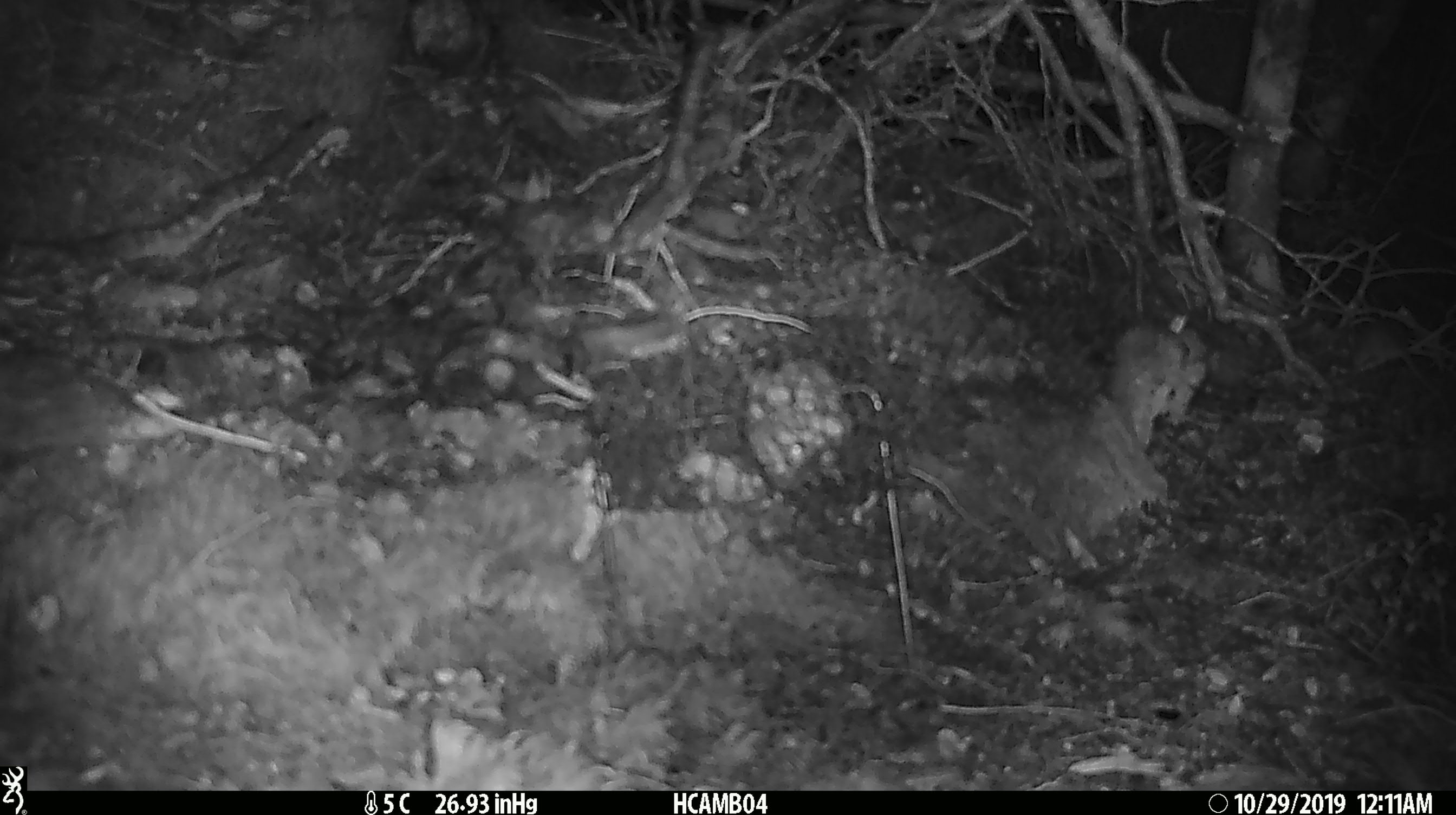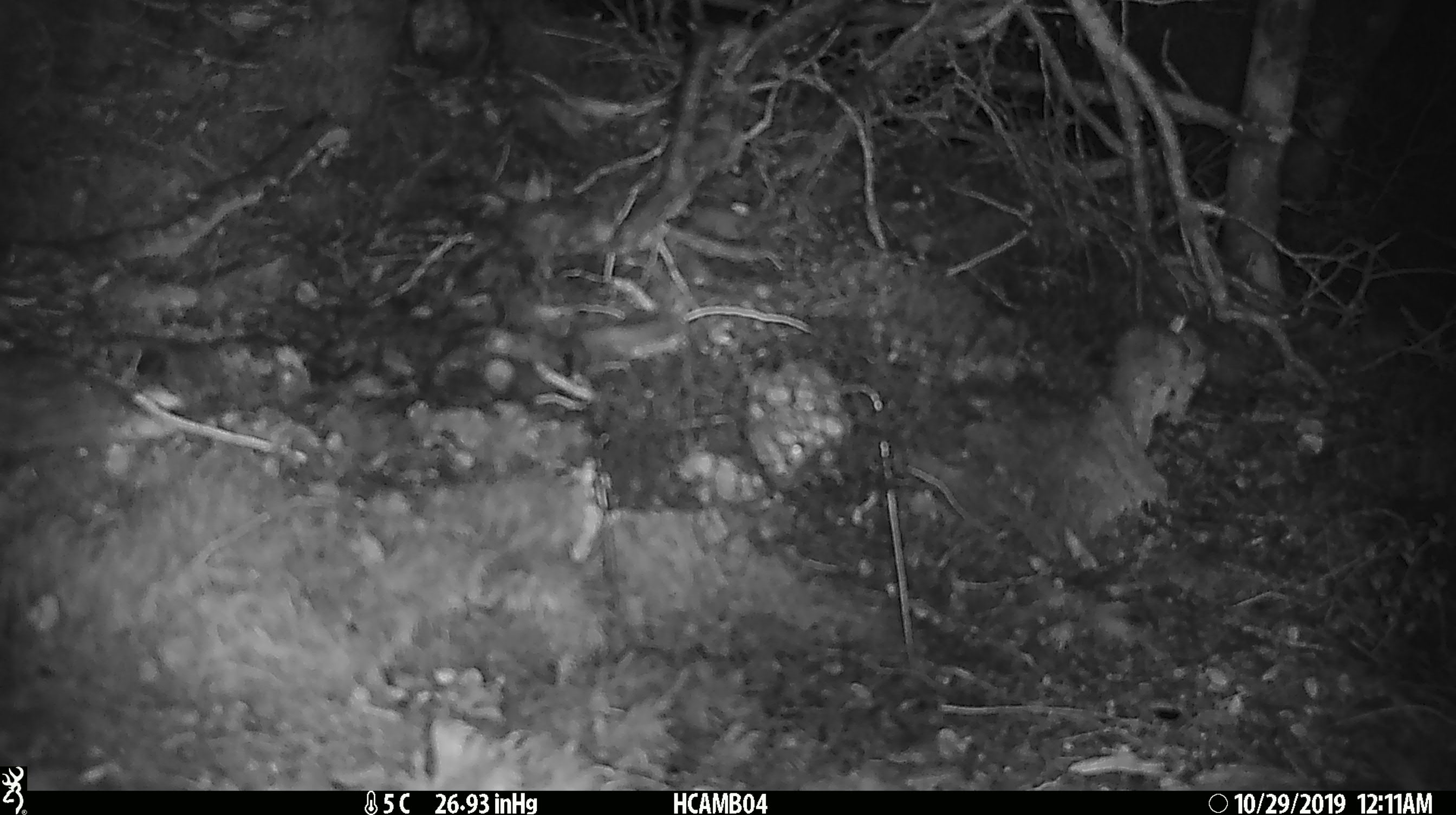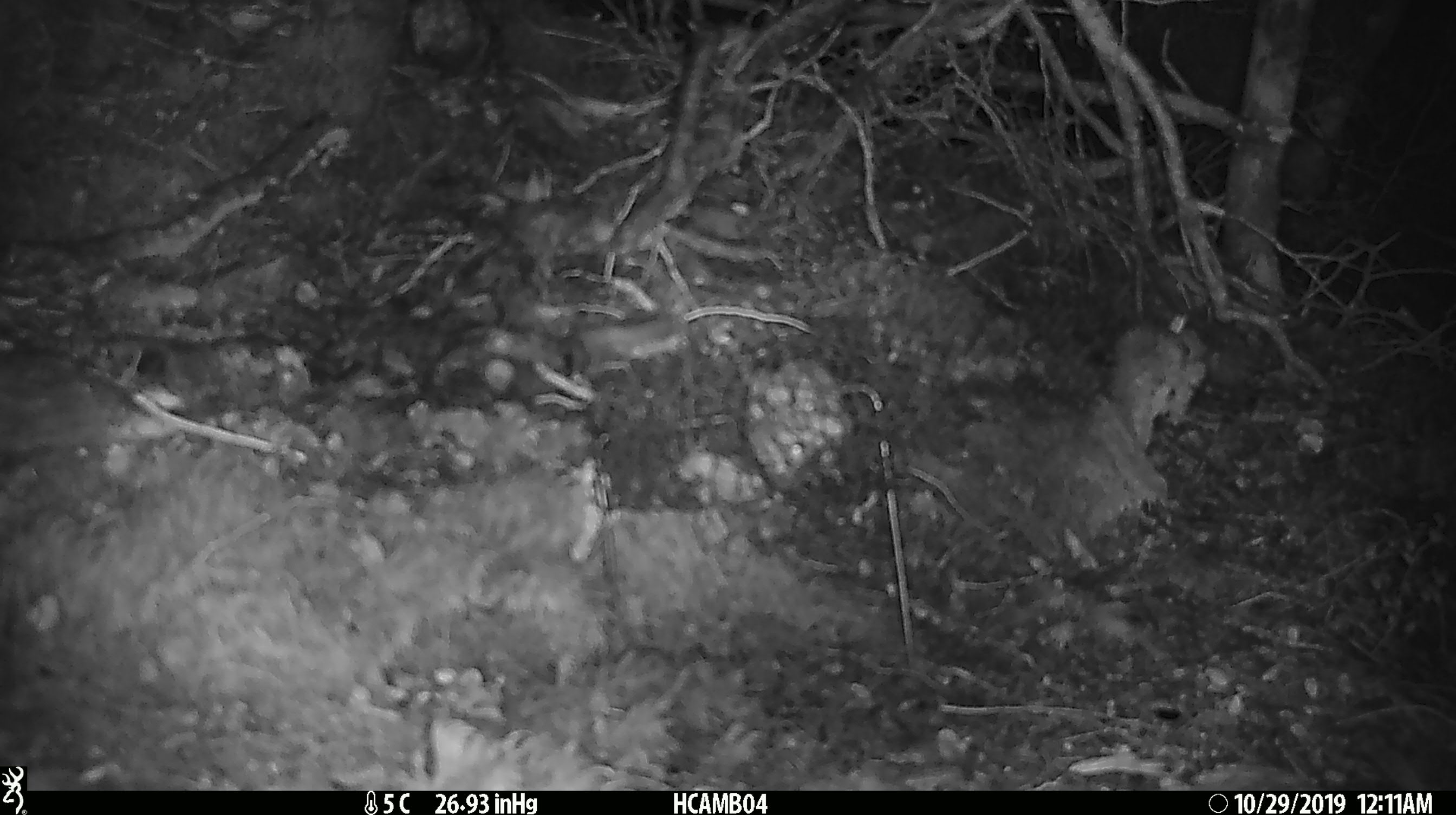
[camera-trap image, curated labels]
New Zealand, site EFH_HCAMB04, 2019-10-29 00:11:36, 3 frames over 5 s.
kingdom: Animalia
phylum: Chordata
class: Mammalia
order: Rodentia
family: Muridae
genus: Mus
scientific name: Mus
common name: mouse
Mouse (Mus).